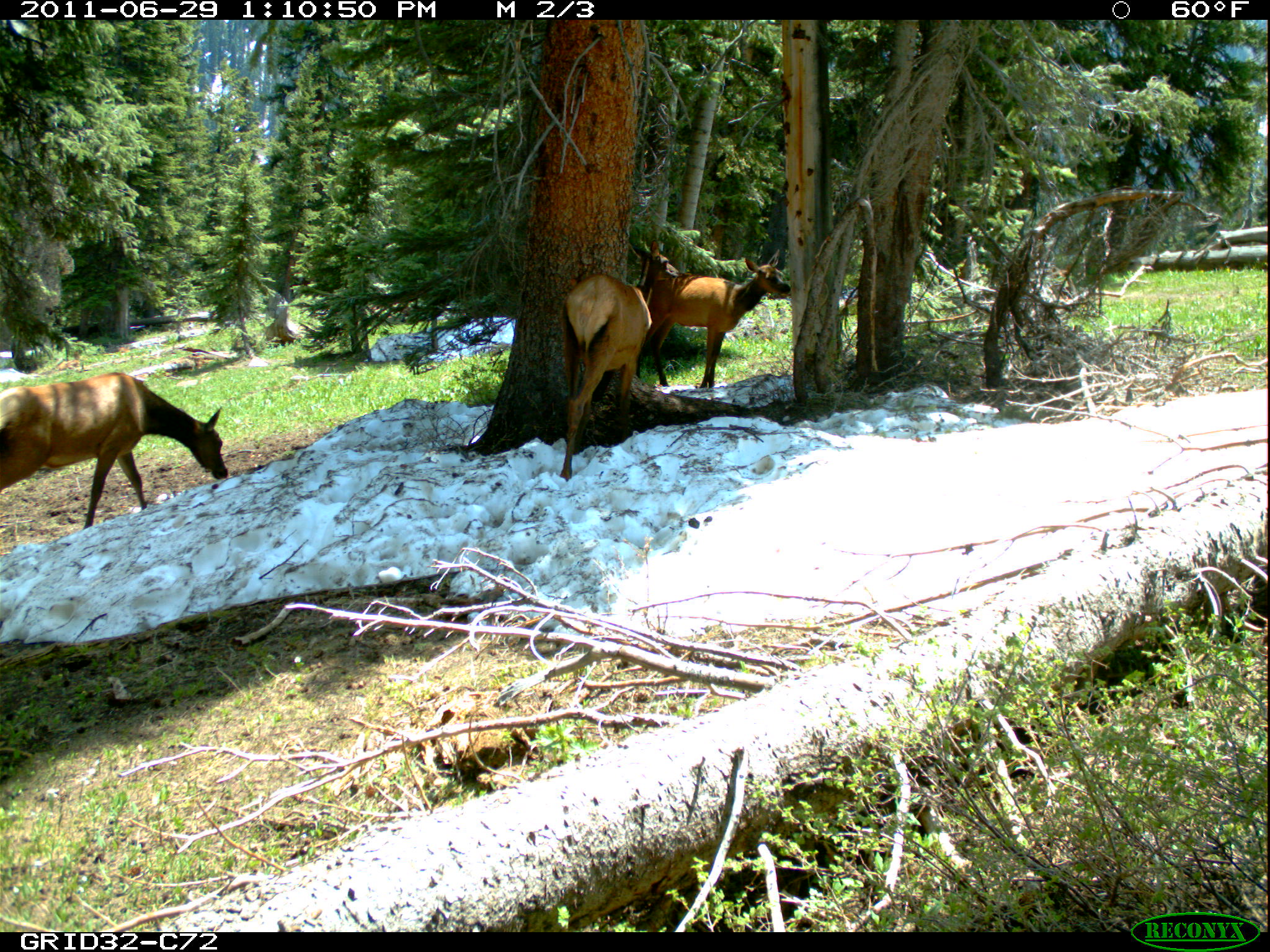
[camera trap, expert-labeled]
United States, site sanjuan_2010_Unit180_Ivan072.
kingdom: Animalia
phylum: Chordata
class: Mammalia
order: Artiodactyla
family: Cervidae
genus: Cervus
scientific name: Cervus elaphus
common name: red deer